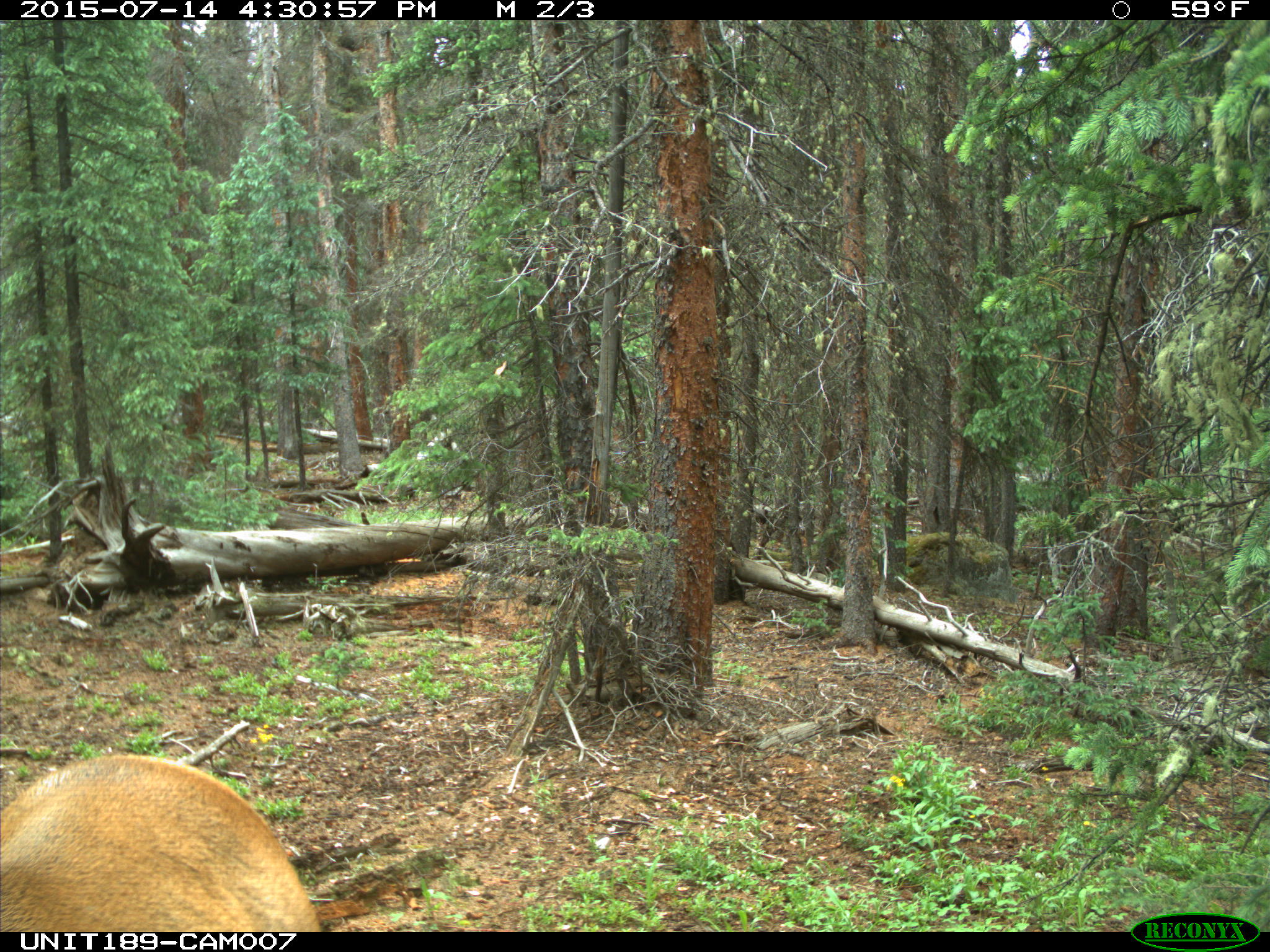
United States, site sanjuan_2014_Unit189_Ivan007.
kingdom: Animalia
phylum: Chordata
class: Mammalia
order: Artiodactyla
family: Cervidae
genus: Cervus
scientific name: Cervus elaphus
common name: red deer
Cervus elaphus (red deer).